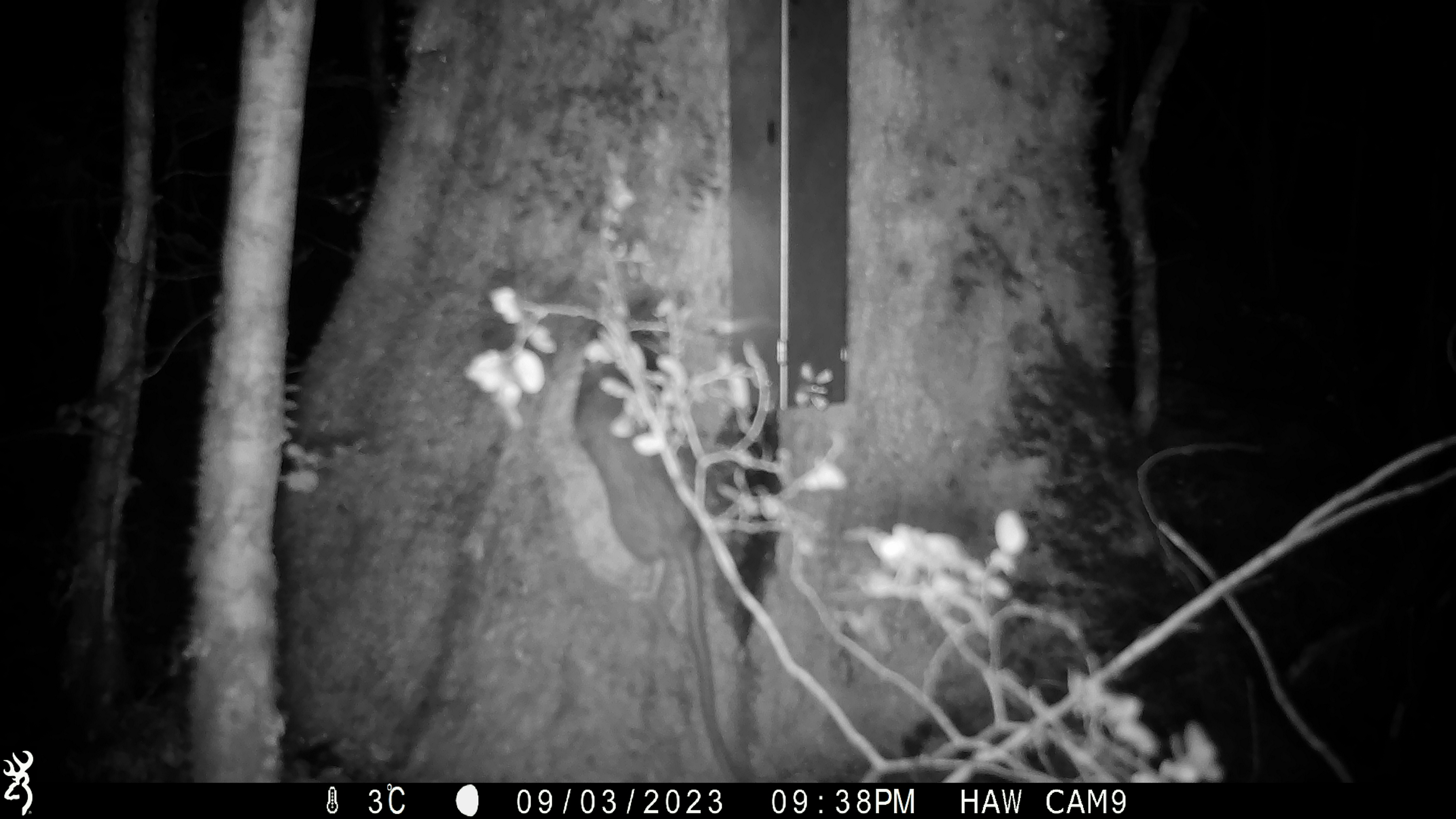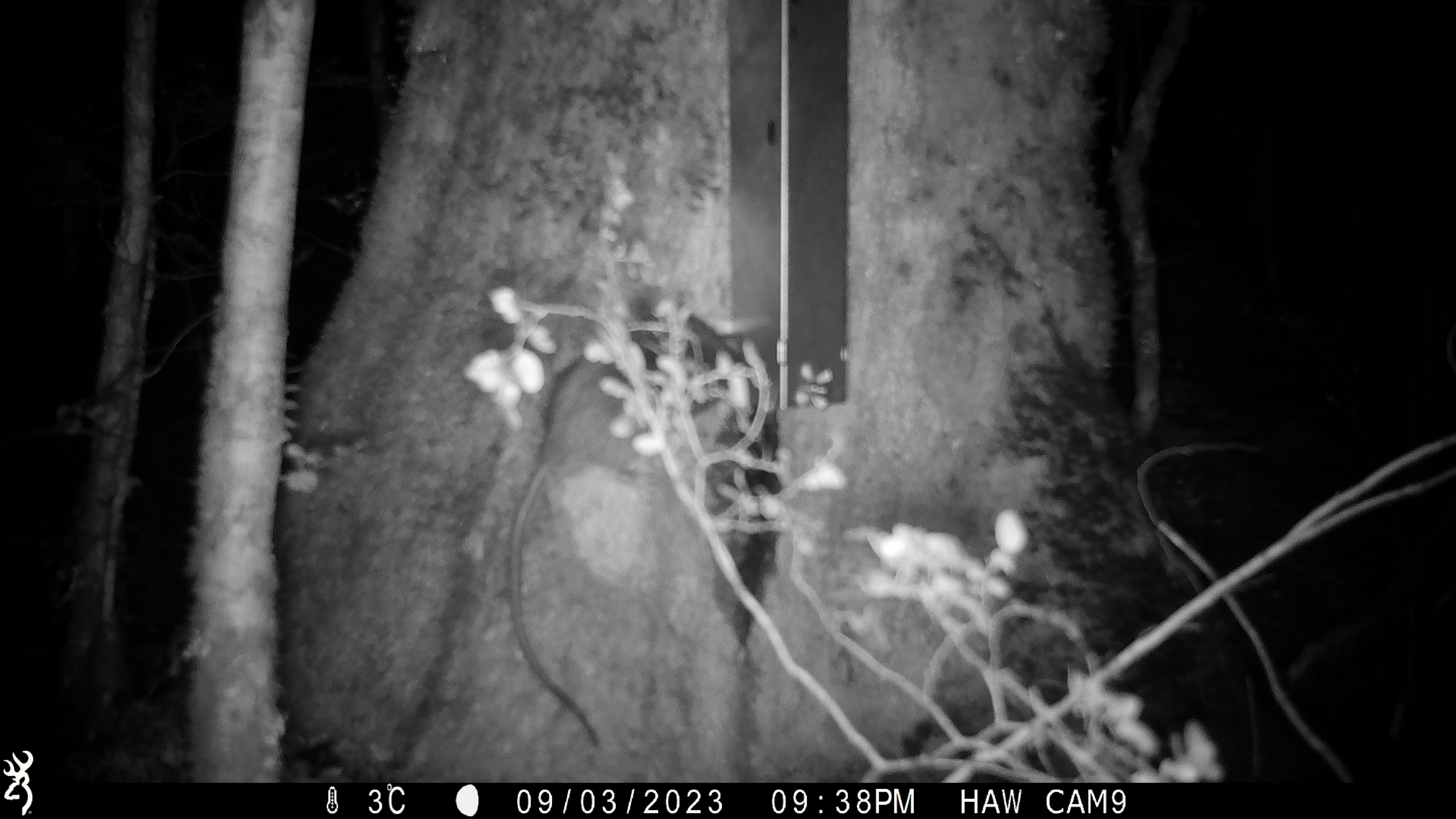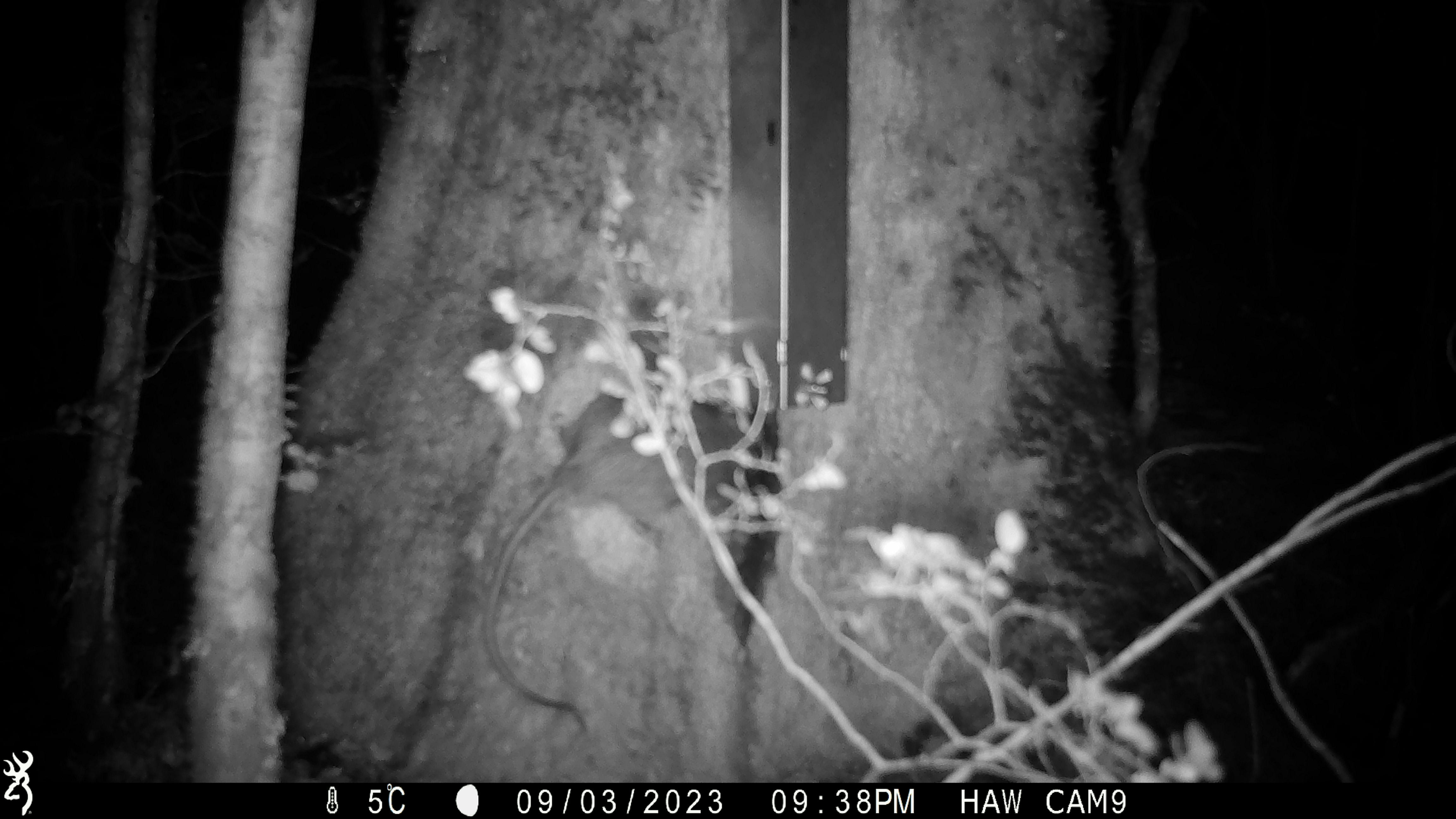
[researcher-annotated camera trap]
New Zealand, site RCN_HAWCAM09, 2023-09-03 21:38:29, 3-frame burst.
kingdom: Animalia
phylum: Chordata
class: Mammalia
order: Rodentia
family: Muridae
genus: Rattus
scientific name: Rattus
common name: rat